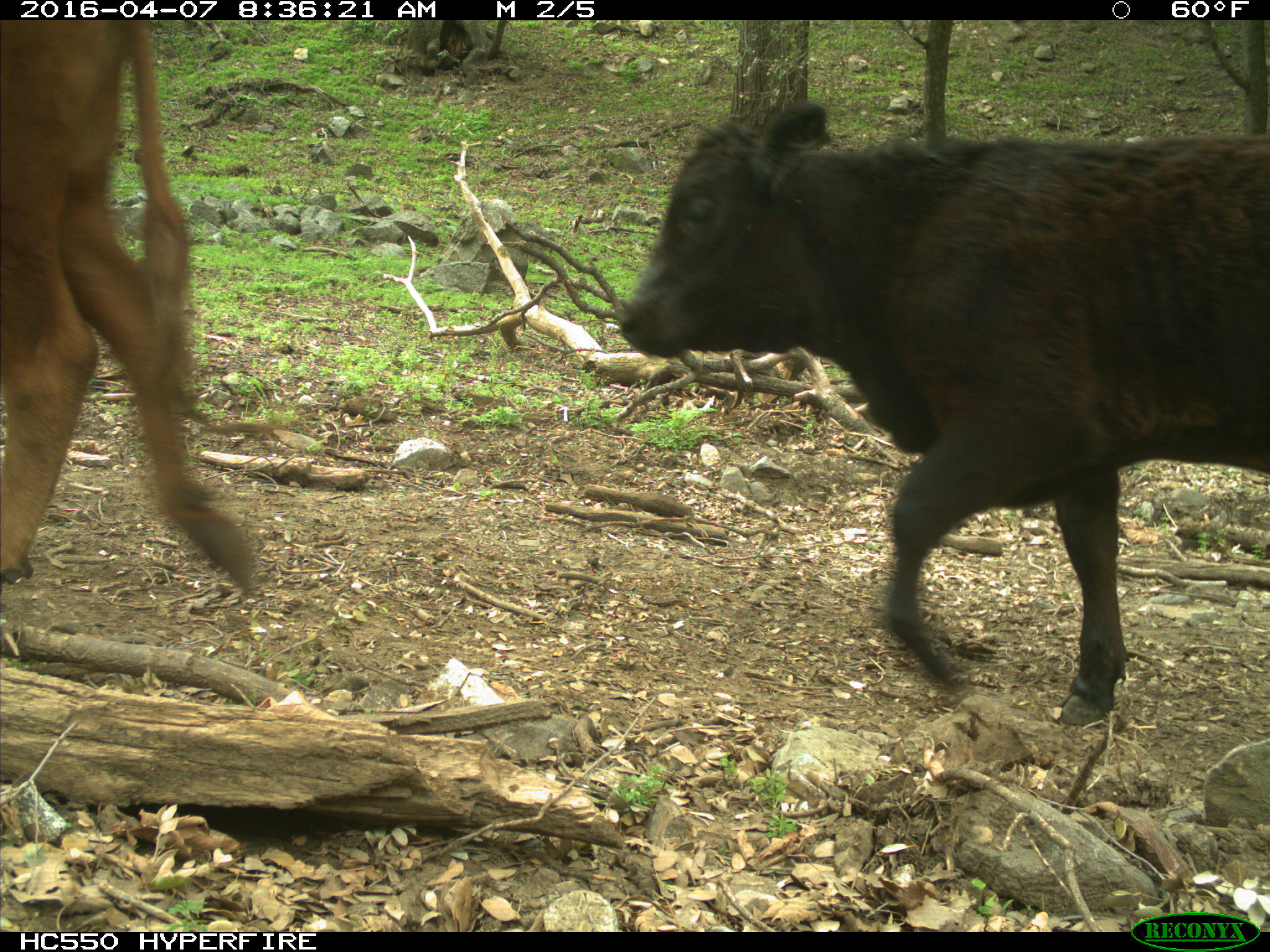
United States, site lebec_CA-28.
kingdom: Animalia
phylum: Chordata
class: Mammalia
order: Artiodactyla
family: Bovidae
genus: Bos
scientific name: Bos taurus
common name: domestic cow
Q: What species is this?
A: Bos taurus (domestic cow).